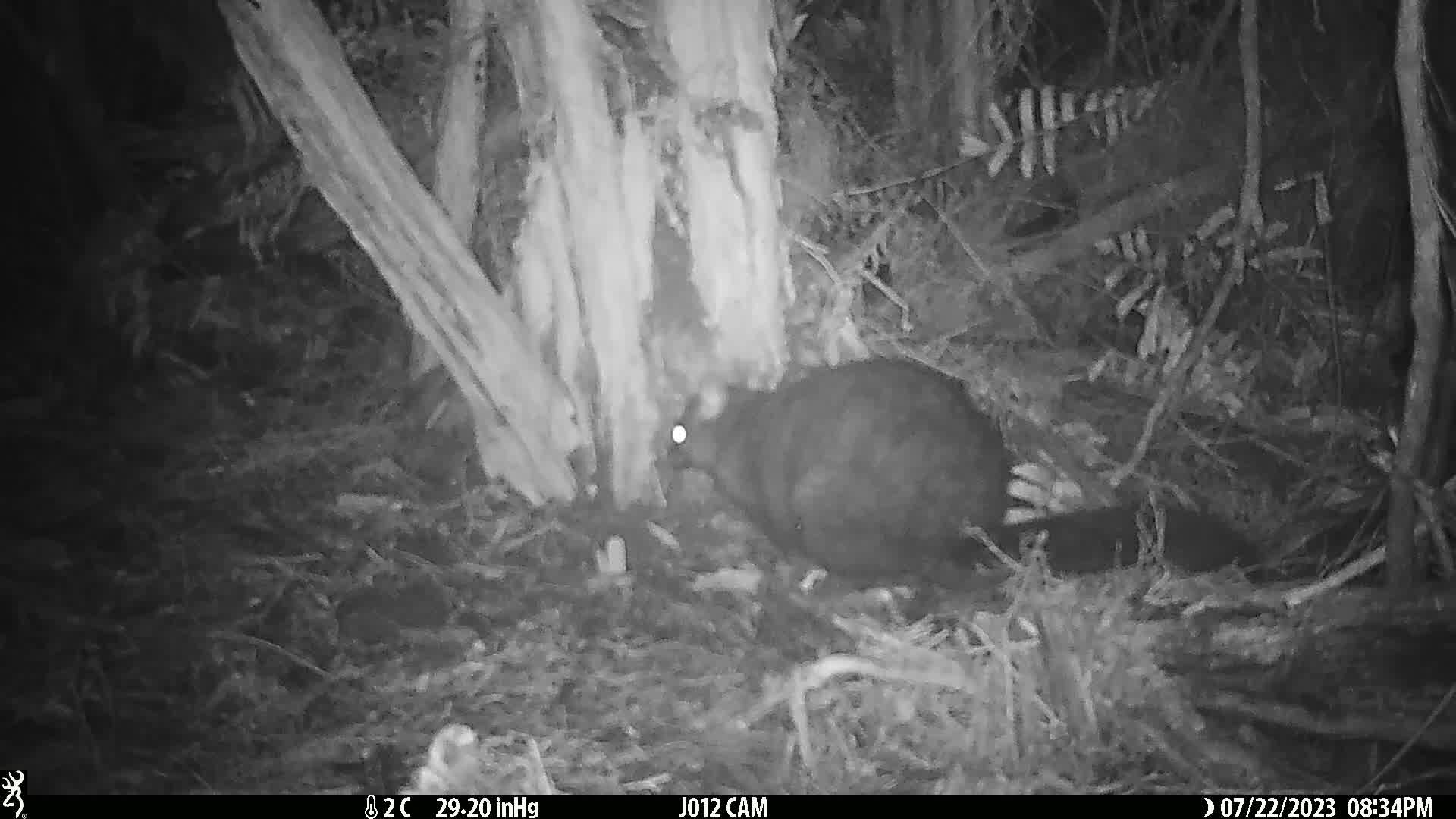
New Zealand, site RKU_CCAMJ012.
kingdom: Animalia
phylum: Chordata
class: Mammalia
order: Diprotodontia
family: Phalangeridae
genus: Trichosurus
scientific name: Trichosurus vulpecula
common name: common brushtail possum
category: possum